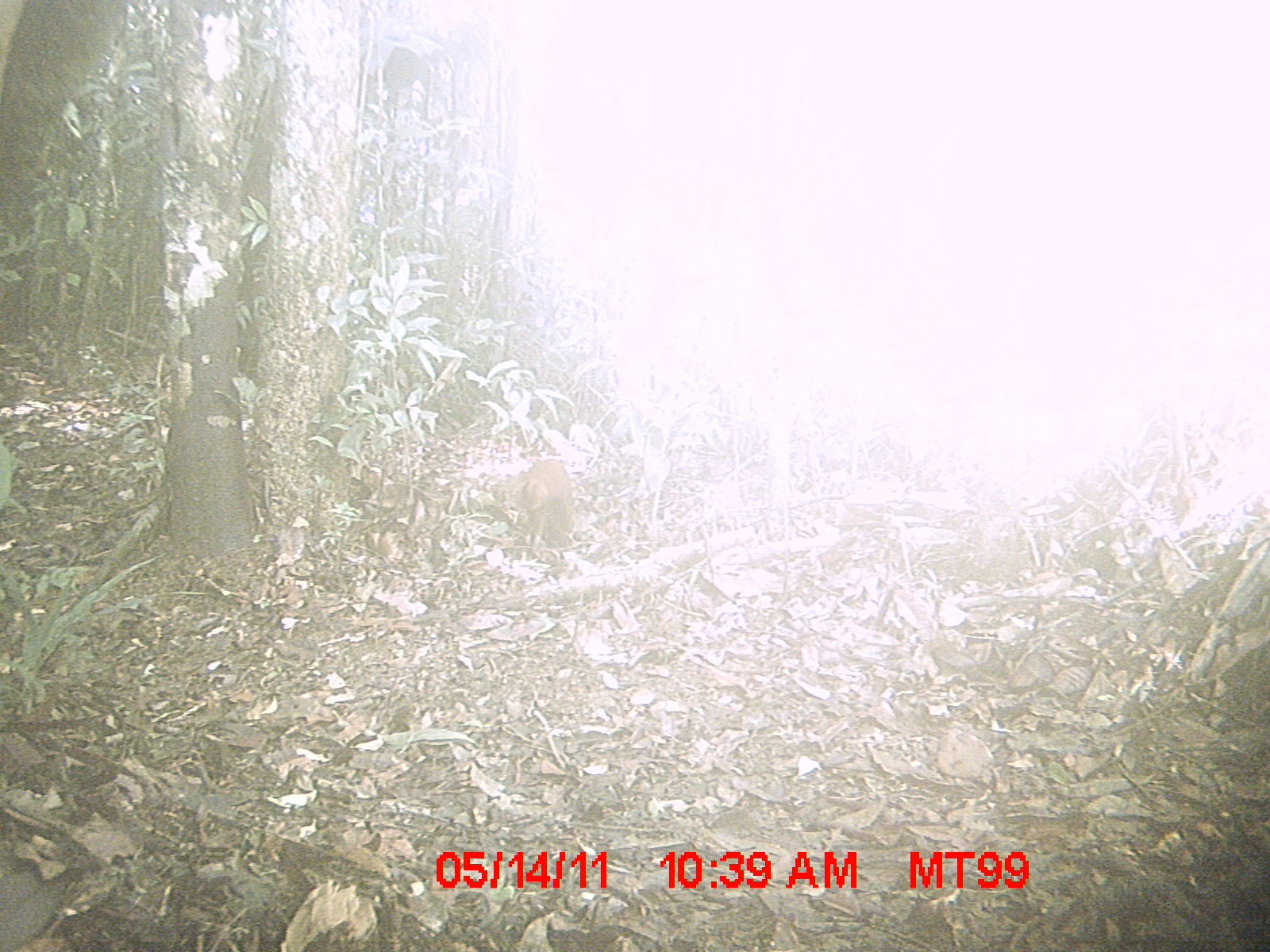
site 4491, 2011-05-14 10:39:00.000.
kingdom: Animalia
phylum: Chordata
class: Mammalia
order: Carnivora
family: Eupleridae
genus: Galidia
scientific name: Galidia elegans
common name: ring-tailed vontsira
Galidia elegans (ring-tailed vontsira), count 2.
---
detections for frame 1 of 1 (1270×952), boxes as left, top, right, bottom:
galidia elegans: 517, 458, 576, 549